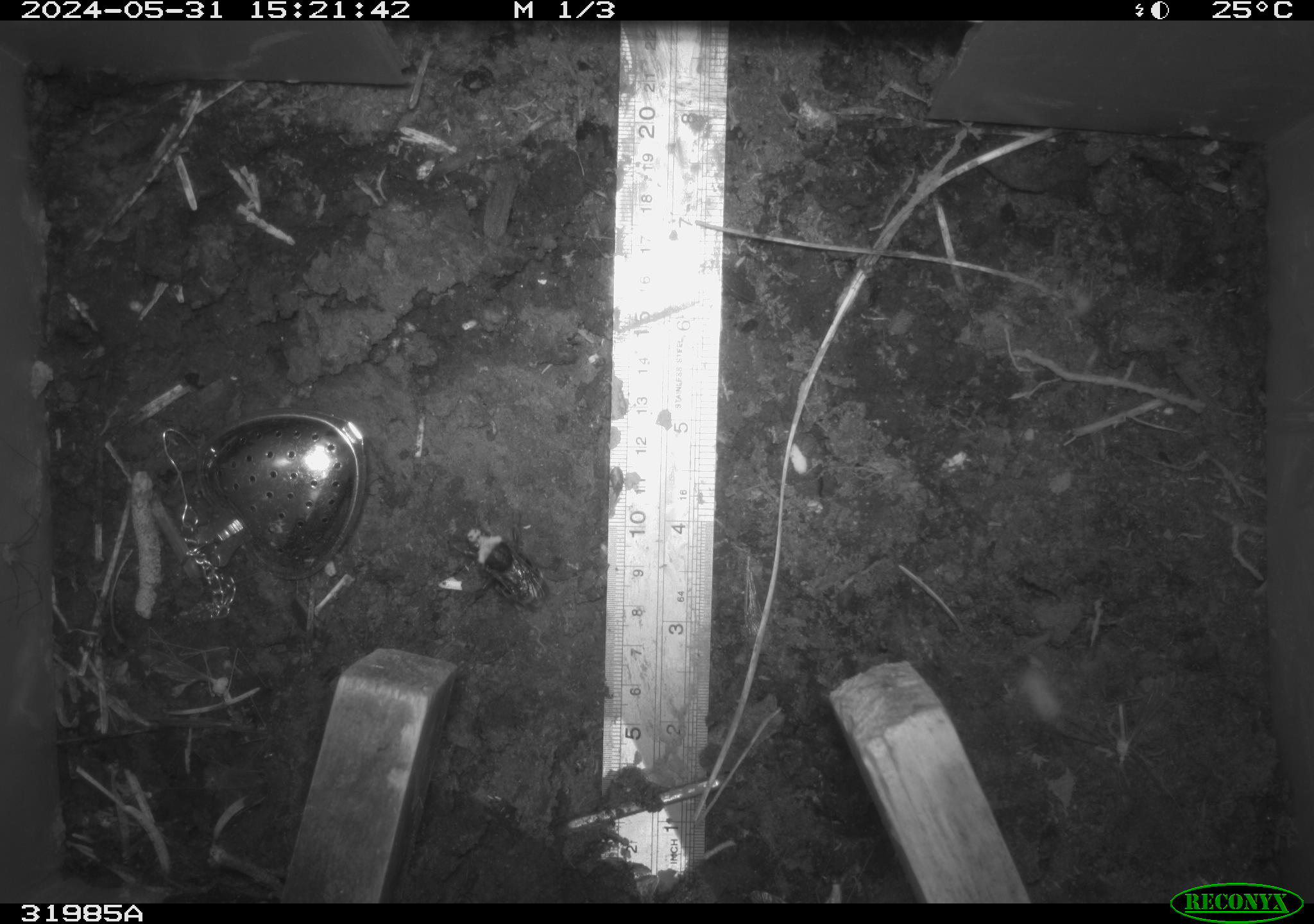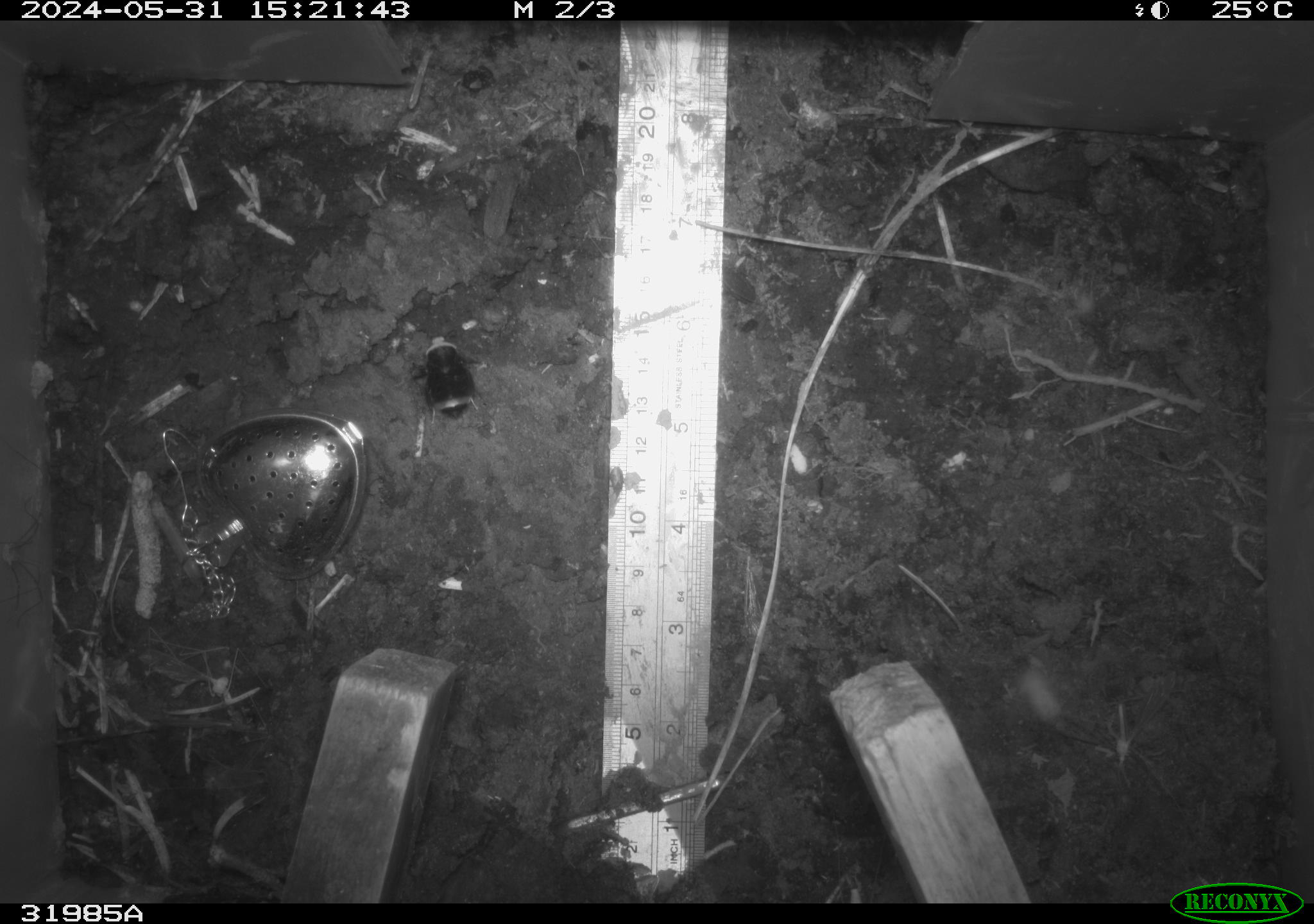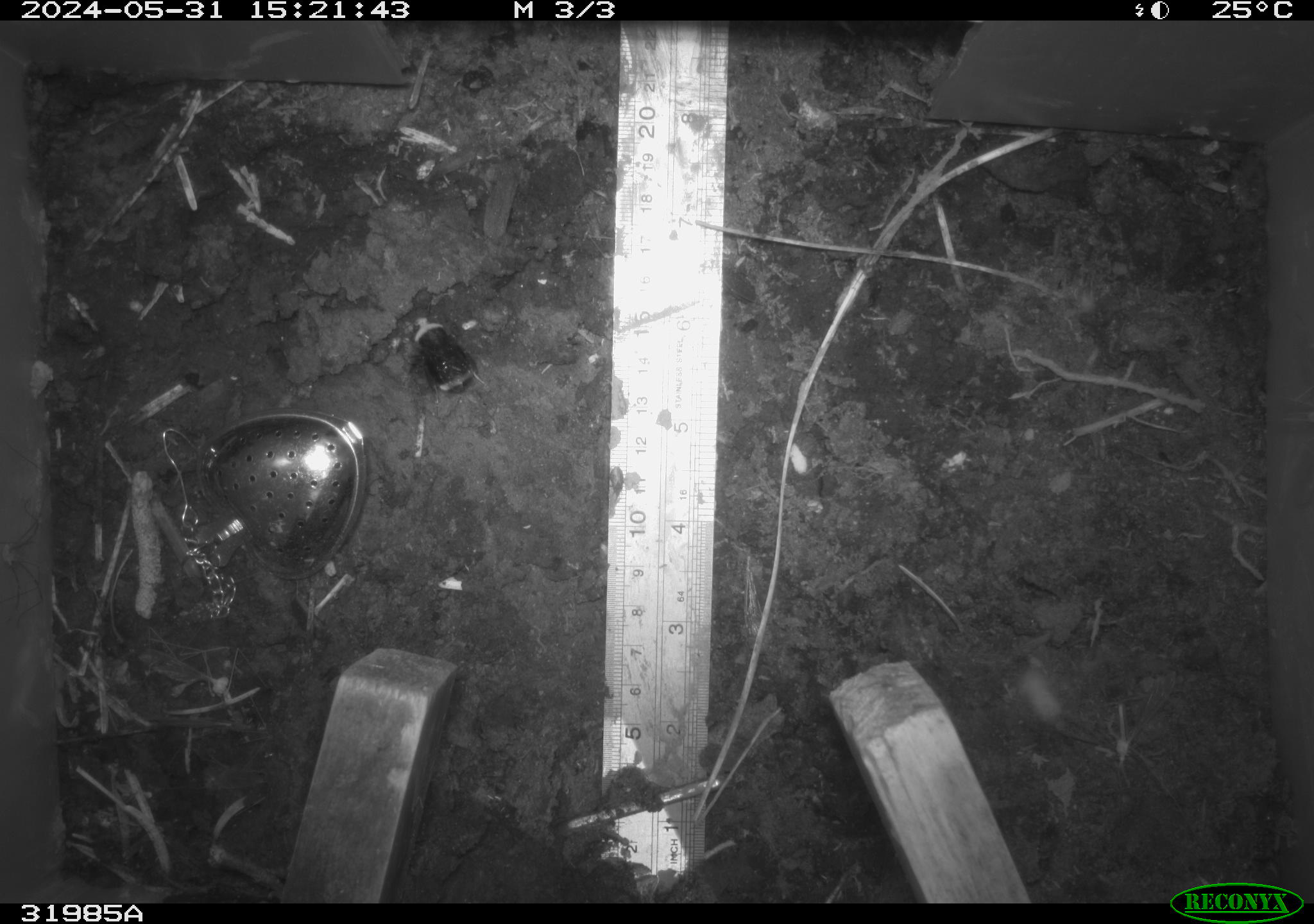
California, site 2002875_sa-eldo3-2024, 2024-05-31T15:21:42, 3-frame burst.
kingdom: Animalia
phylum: Arthropoda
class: Insecta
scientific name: Insecta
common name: insect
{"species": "insect (Insecta)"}